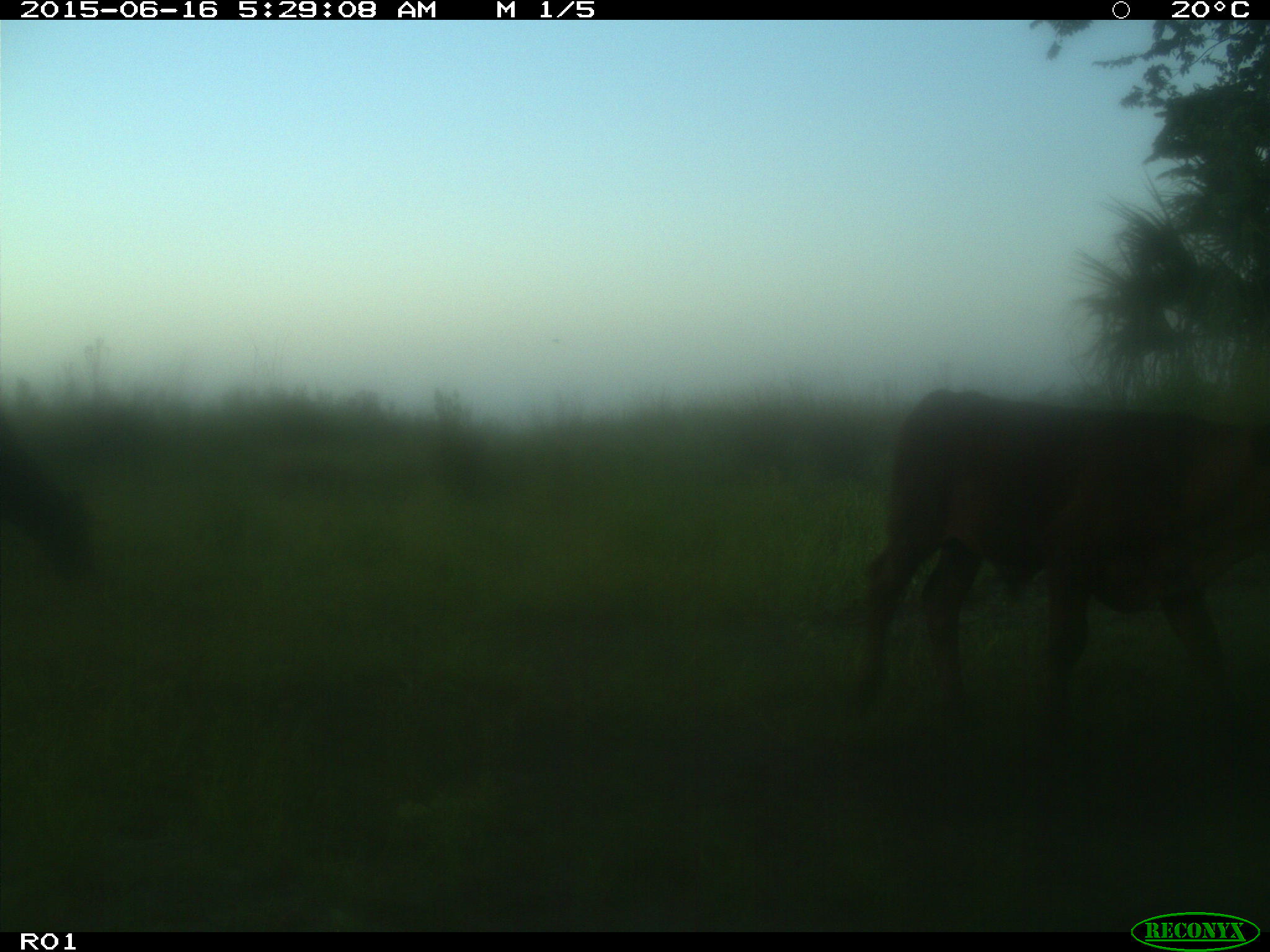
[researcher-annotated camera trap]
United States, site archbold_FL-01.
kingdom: Animalia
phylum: Chordata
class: Mammalia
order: Artiodactyla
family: Bovidae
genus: Bos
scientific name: Bos taurus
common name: domestic cow